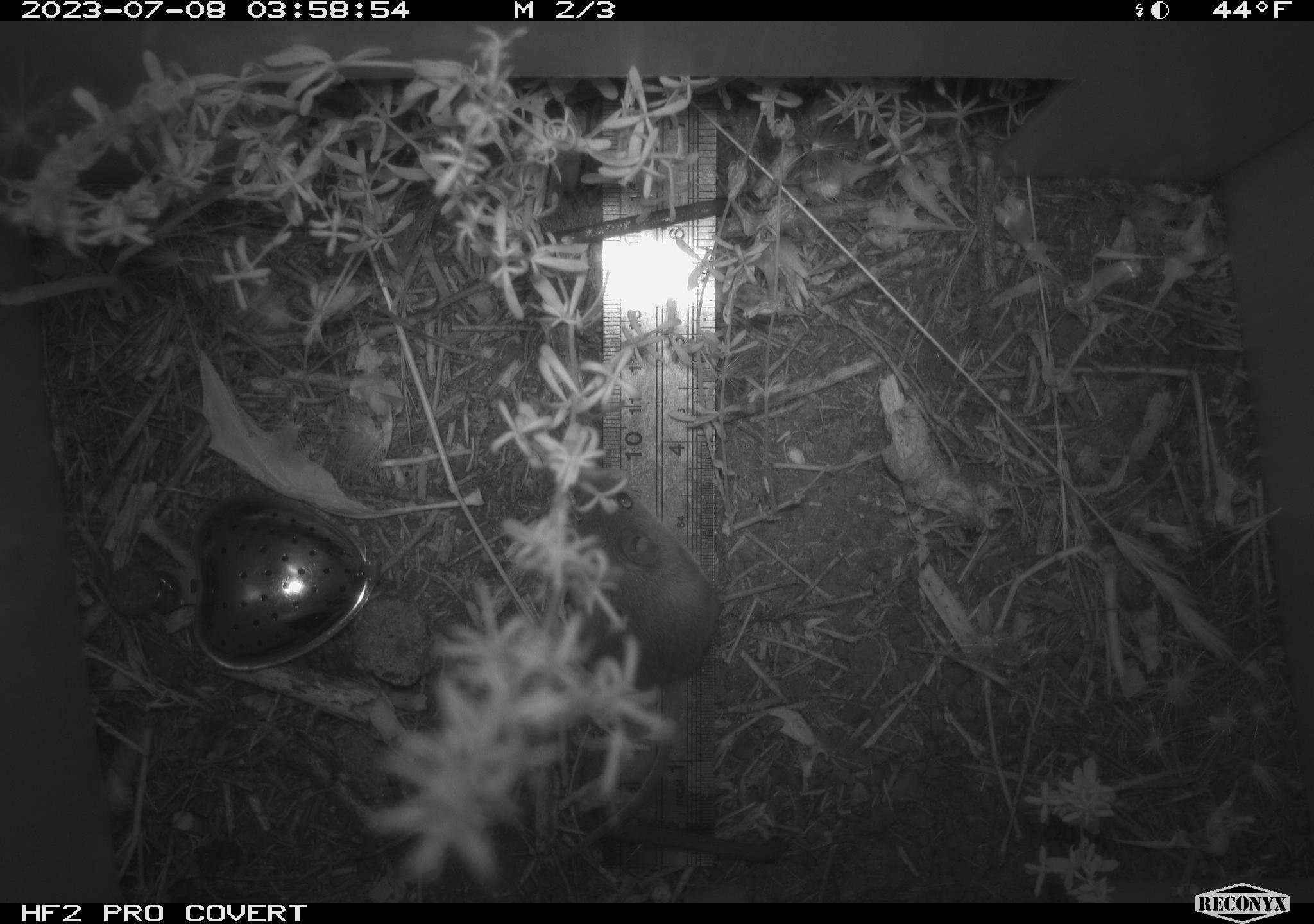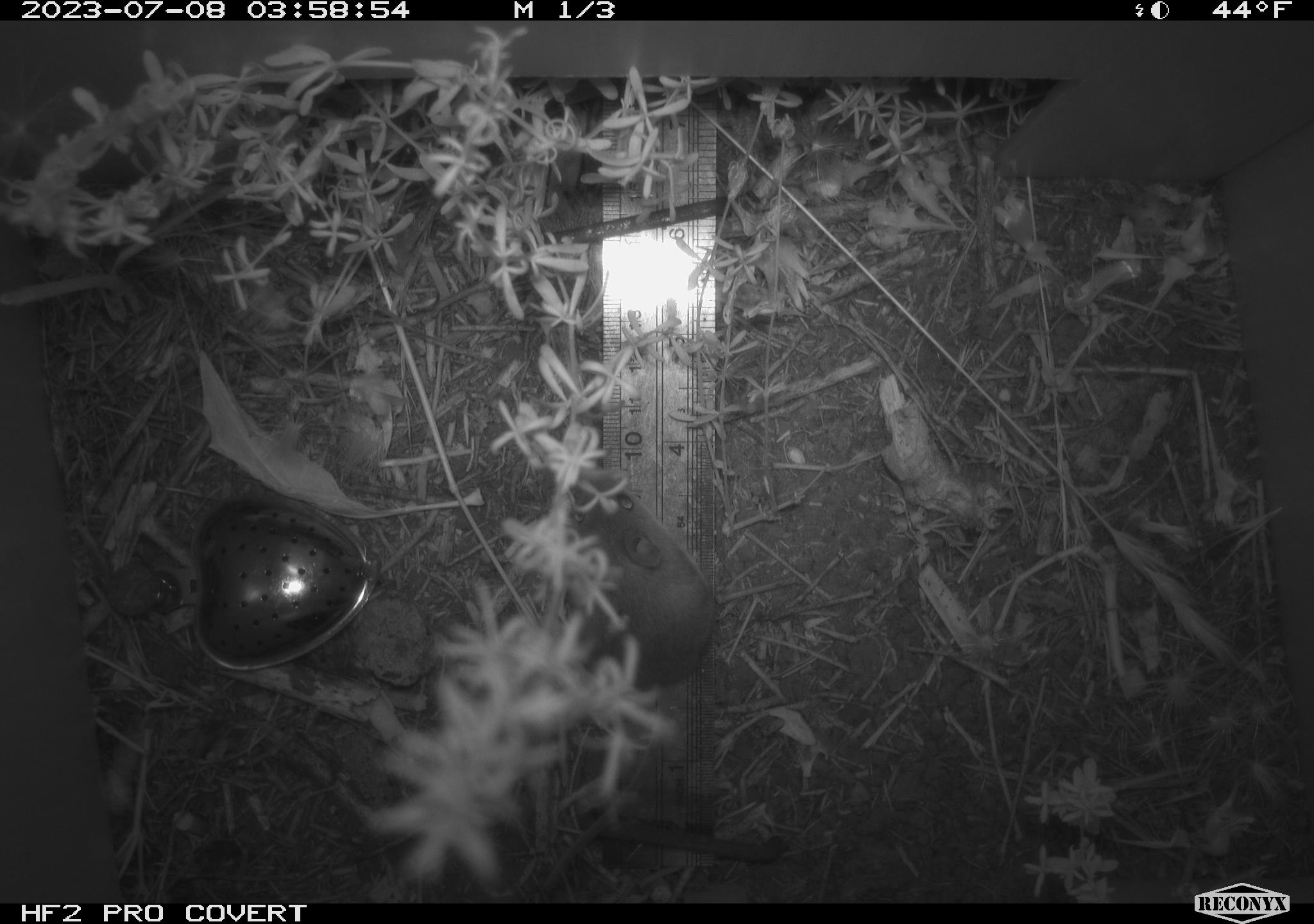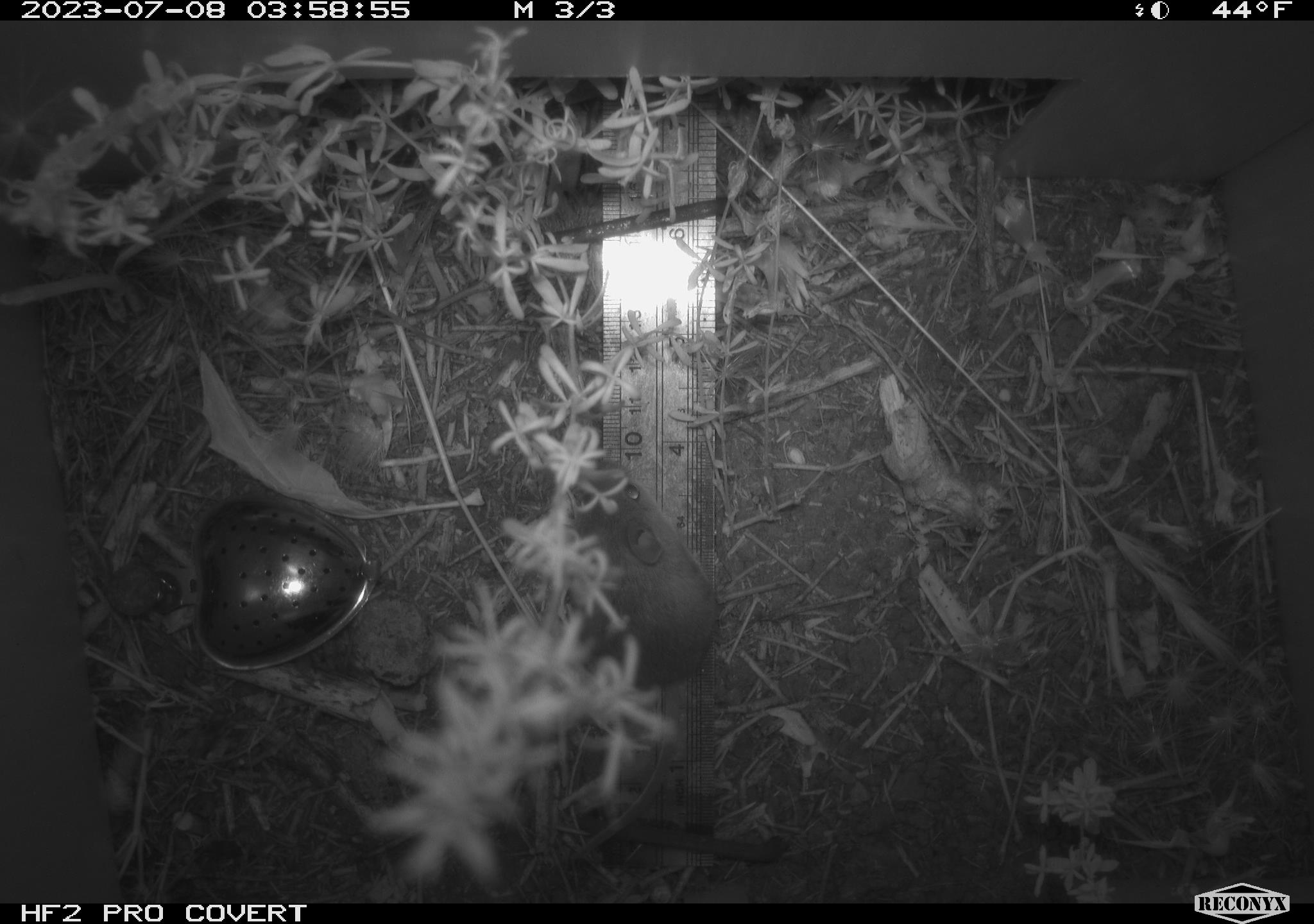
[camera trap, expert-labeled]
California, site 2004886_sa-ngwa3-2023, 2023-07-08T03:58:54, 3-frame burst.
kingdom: Animalia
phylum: Chordata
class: Mammalia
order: Rodentia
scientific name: Rodentia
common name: mouse species